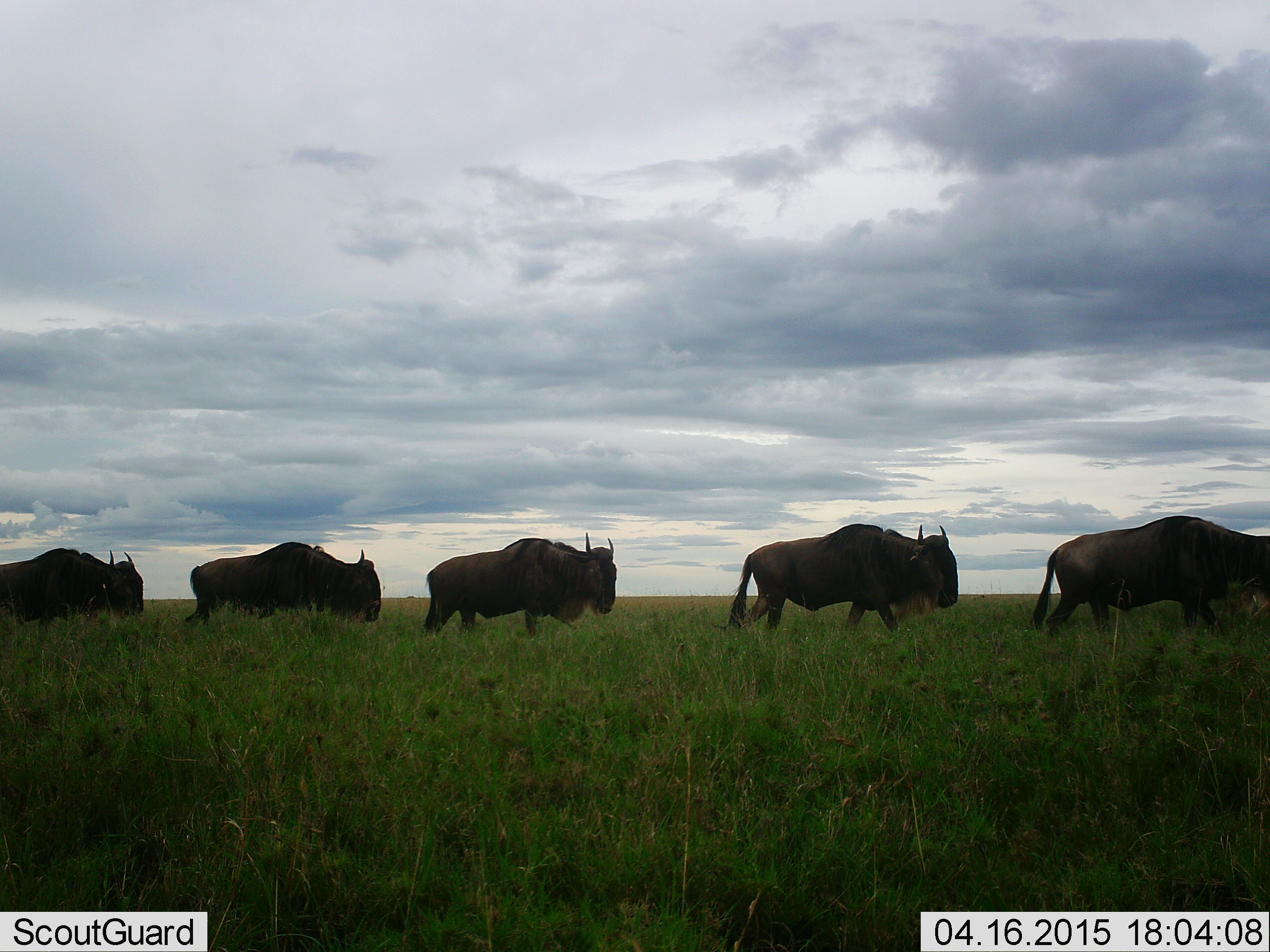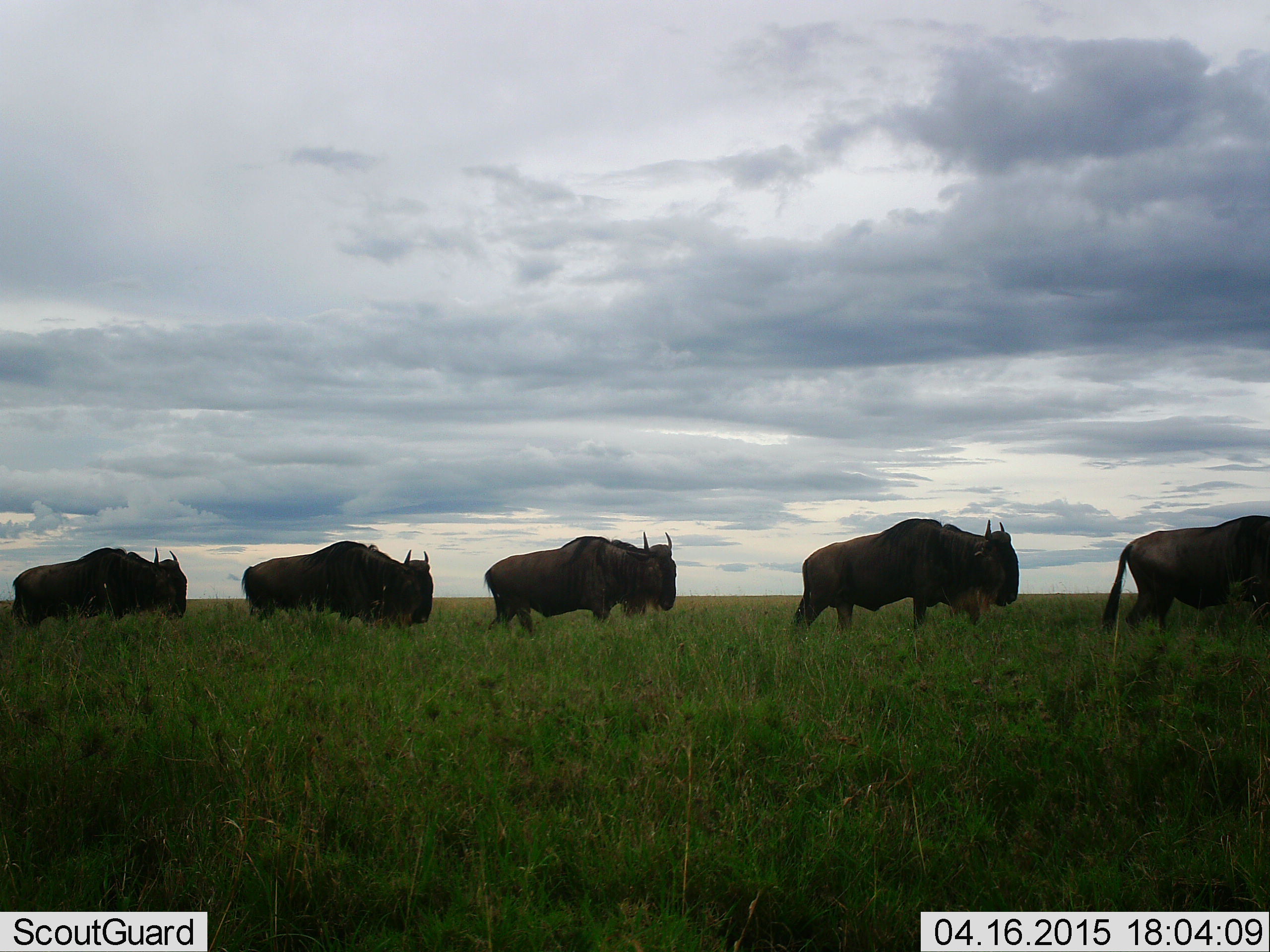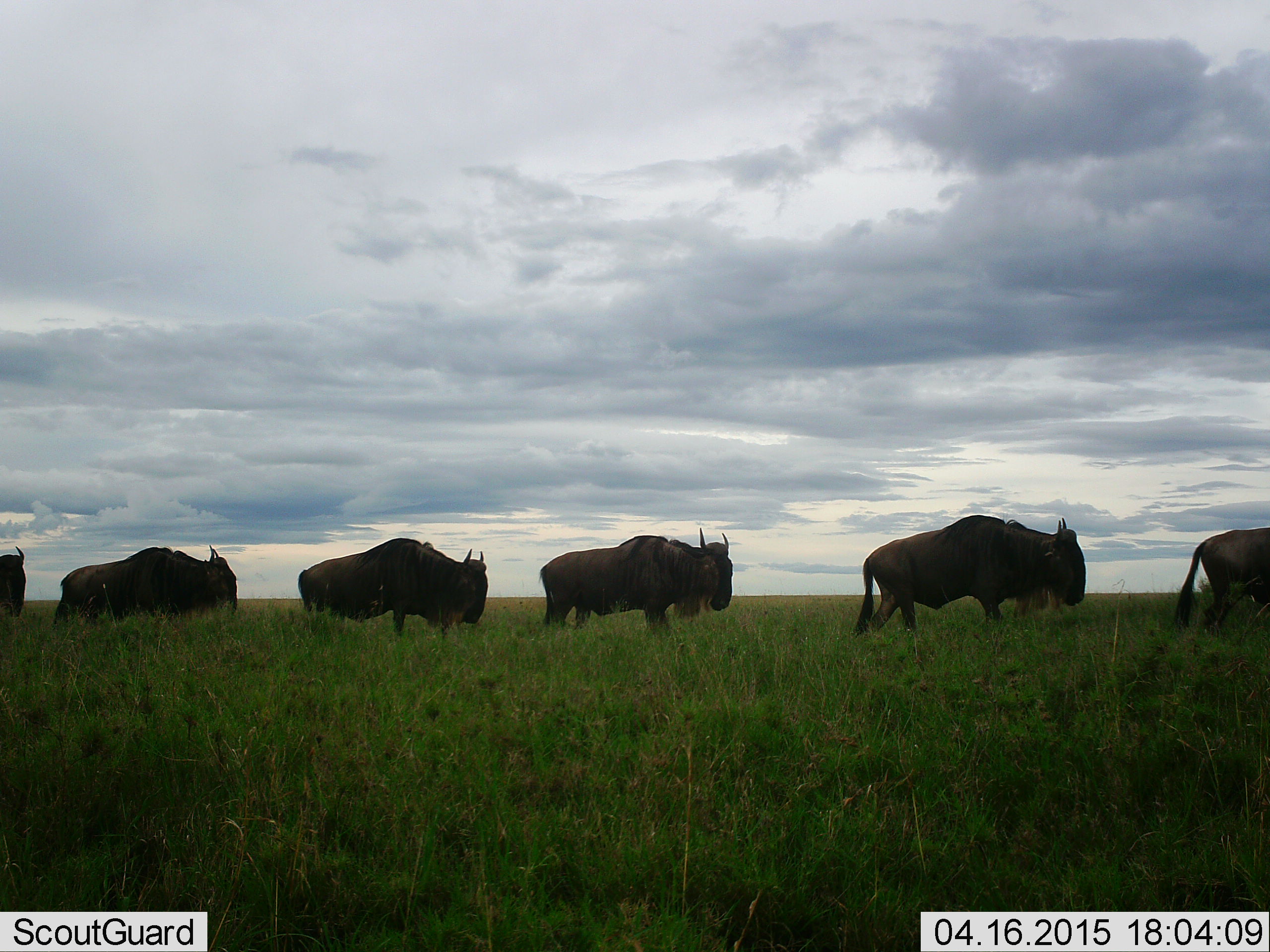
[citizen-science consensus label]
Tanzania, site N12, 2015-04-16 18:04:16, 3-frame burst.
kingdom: Animalia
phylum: Chordata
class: Mammalia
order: Artiodactyla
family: Bovidae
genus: Connochaetes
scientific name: Connochaetes taurinus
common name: blue wildebeest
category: wildebeest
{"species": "wildebeest (blue wildebeest) (Connochaetes taurinus)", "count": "6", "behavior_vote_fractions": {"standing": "0%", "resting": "0%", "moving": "100%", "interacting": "0%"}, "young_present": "0%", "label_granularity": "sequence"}